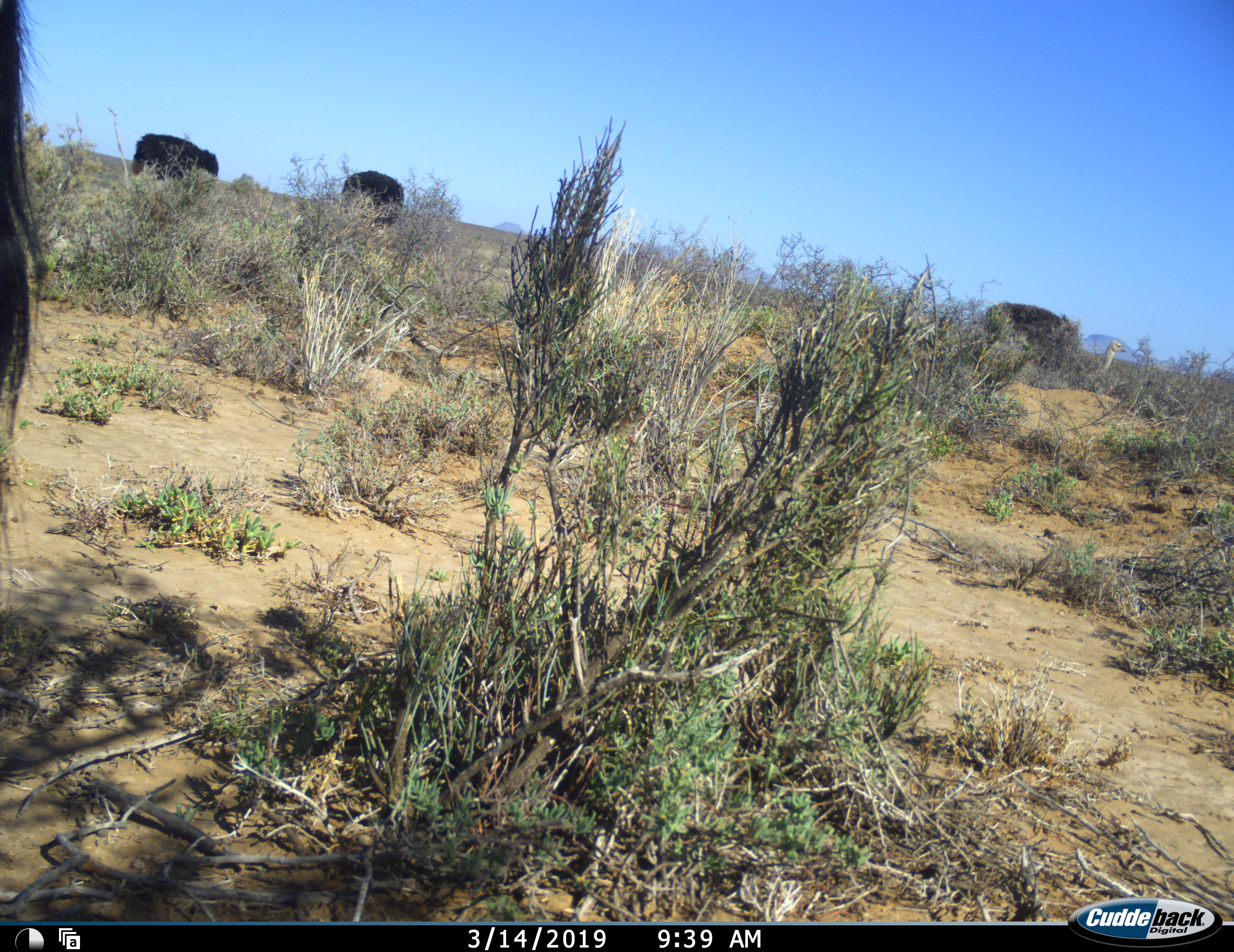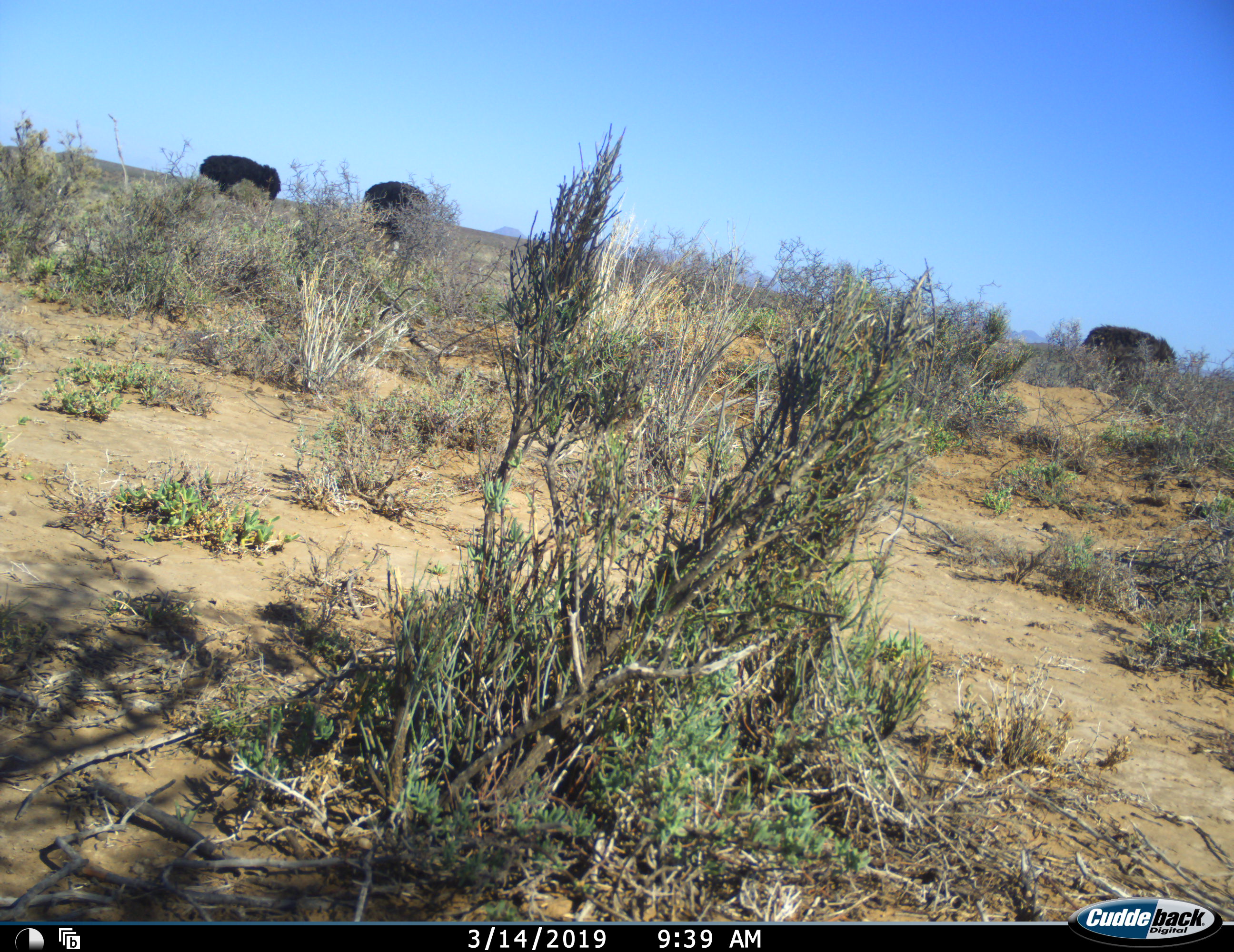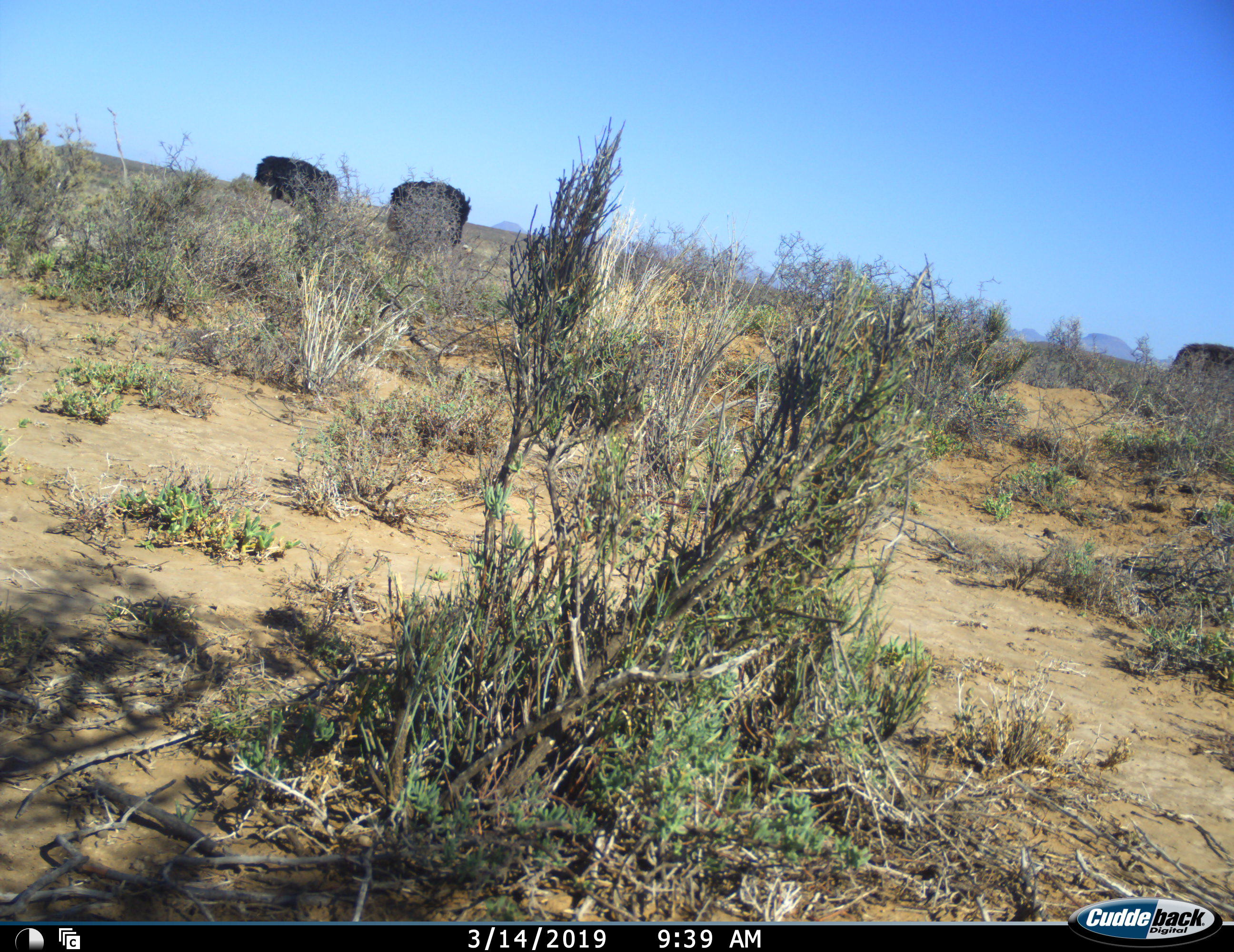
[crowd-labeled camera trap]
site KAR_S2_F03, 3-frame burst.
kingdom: Animalia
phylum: Chordata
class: Aves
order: Struthioniformes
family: Struthionidae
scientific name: Struthionidae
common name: ostrich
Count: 3.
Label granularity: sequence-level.